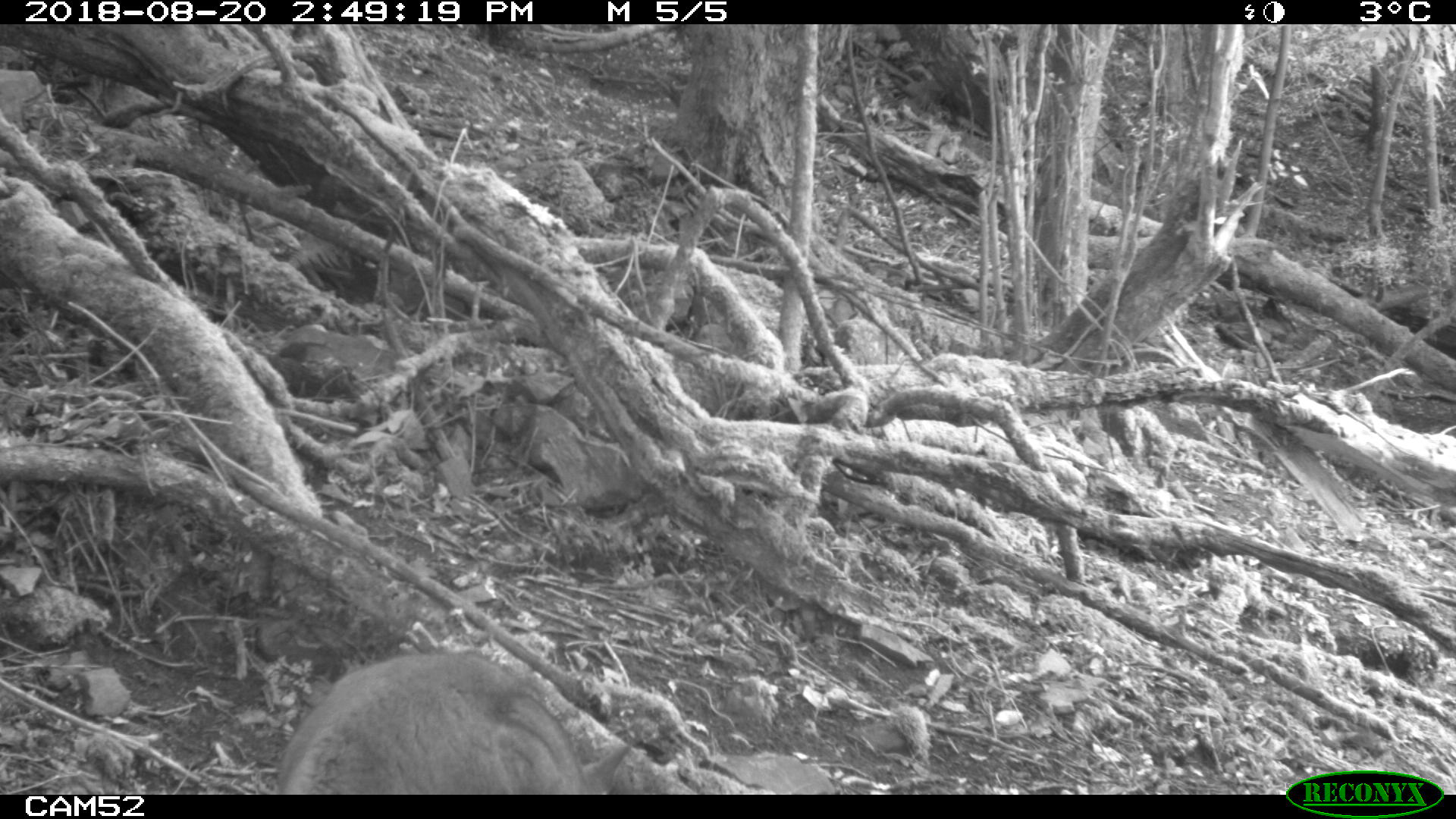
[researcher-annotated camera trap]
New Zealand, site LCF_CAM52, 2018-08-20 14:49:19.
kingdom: Animalia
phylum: Chordata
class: Mammalia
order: Diprotodontia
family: Macropodidae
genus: Notamacropus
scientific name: Notamacropus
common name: wallaby